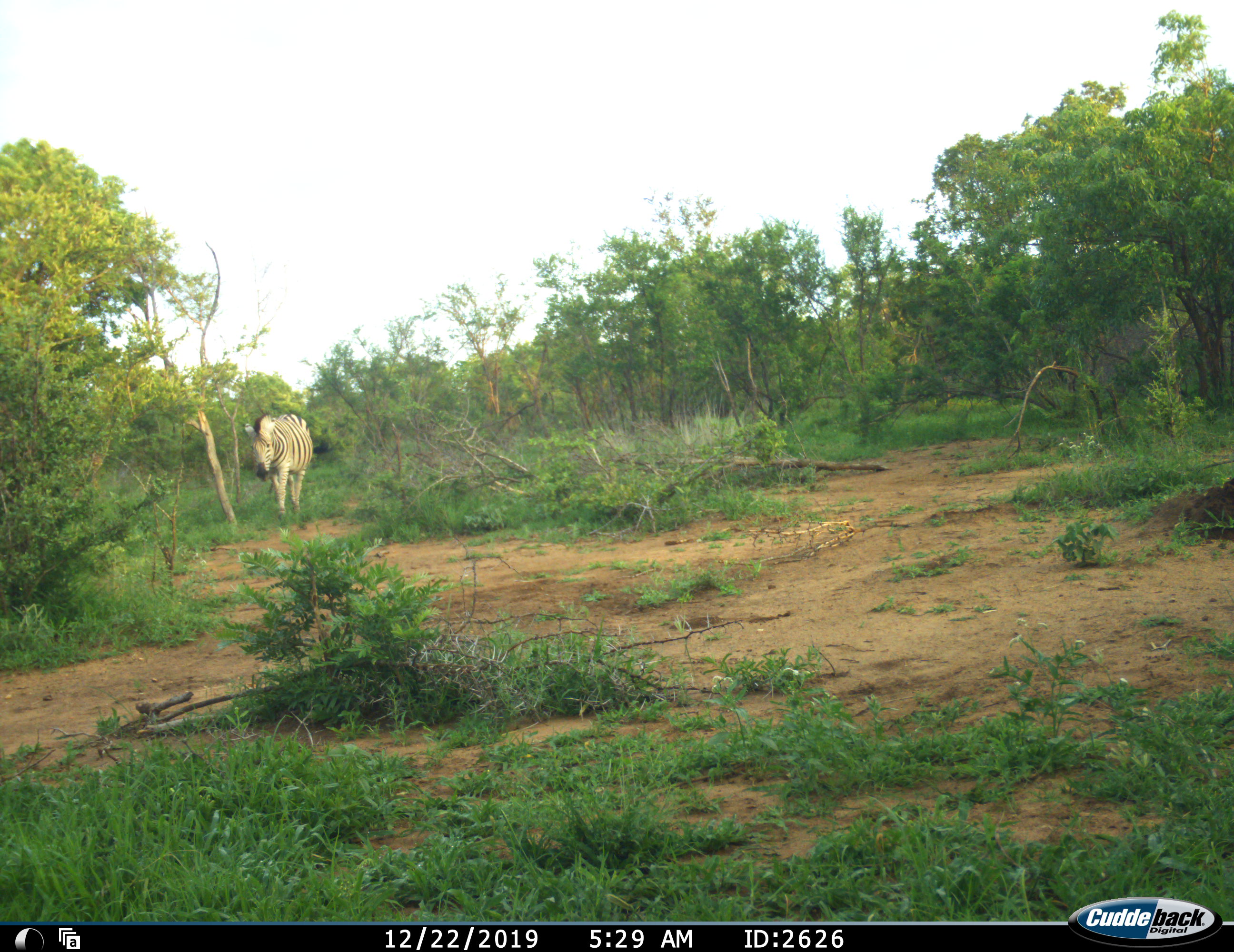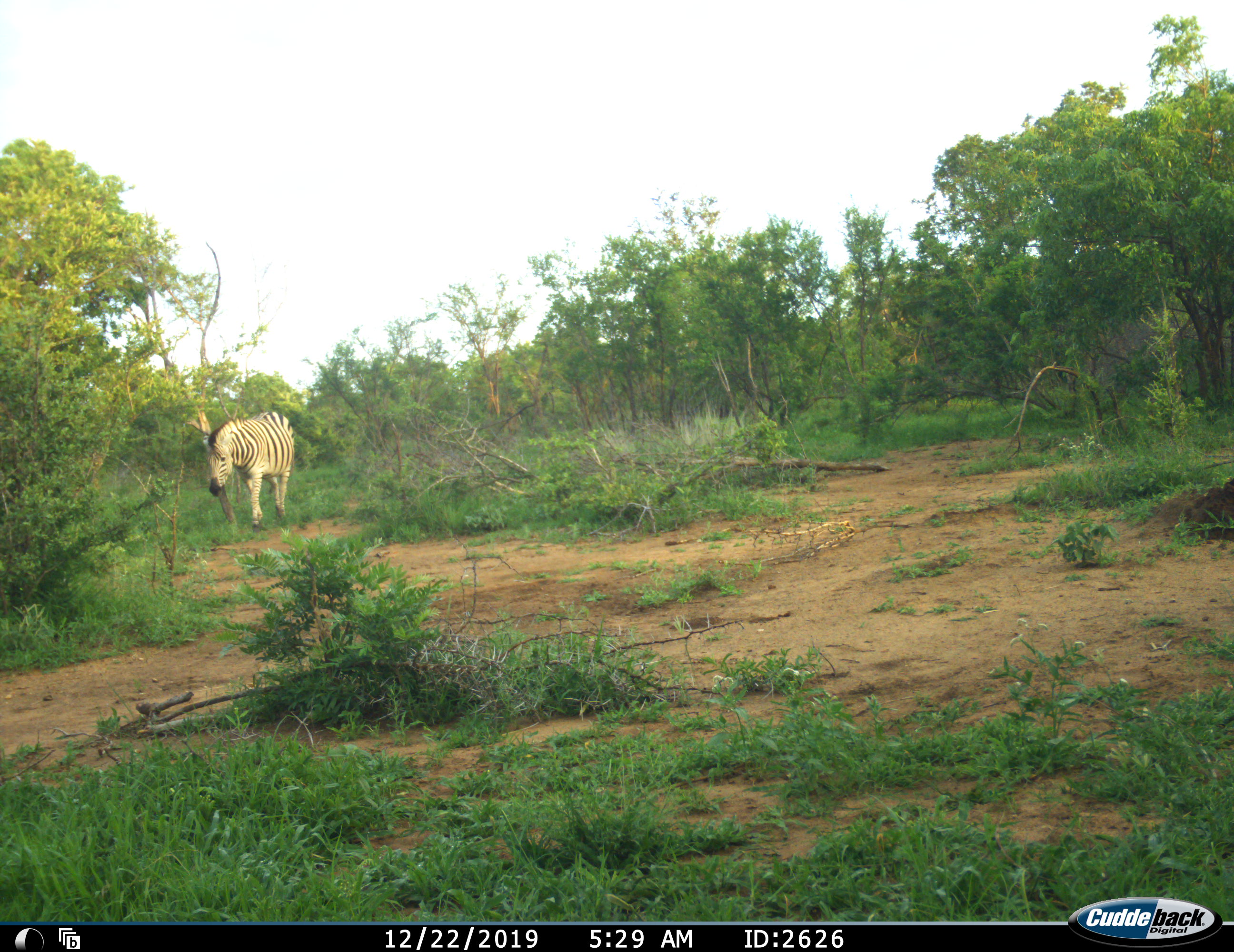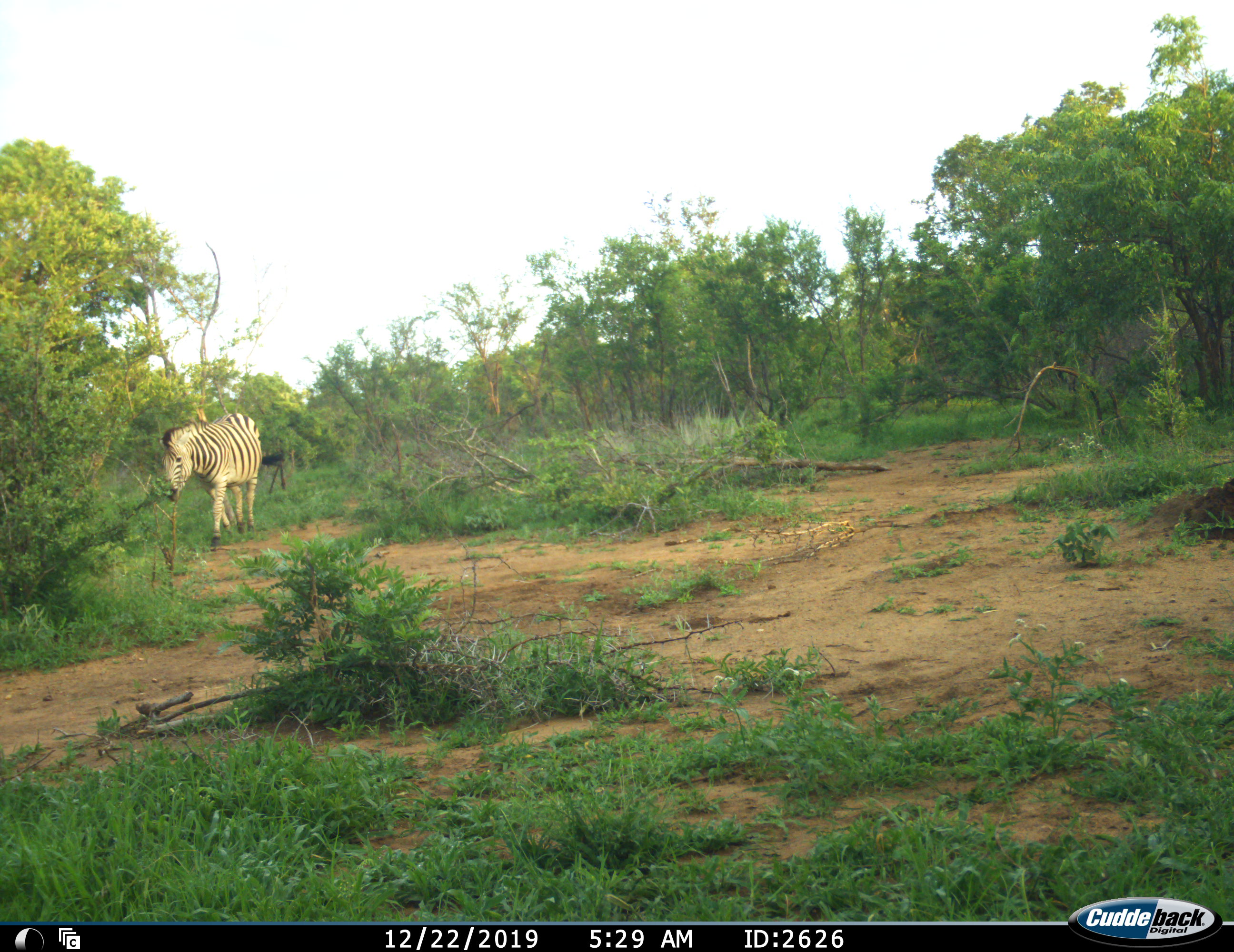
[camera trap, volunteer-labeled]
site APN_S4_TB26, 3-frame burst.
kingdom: Animalia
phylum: Chordata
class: Mammalia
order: Perissodactyla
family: Equidae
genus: Equus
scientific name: Equus quagga burchellii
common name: burchell's zebra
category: zebraburchells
Zebraburchells (burchell's zebra) (Equus quagga burchellii), count 1. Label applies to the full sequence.